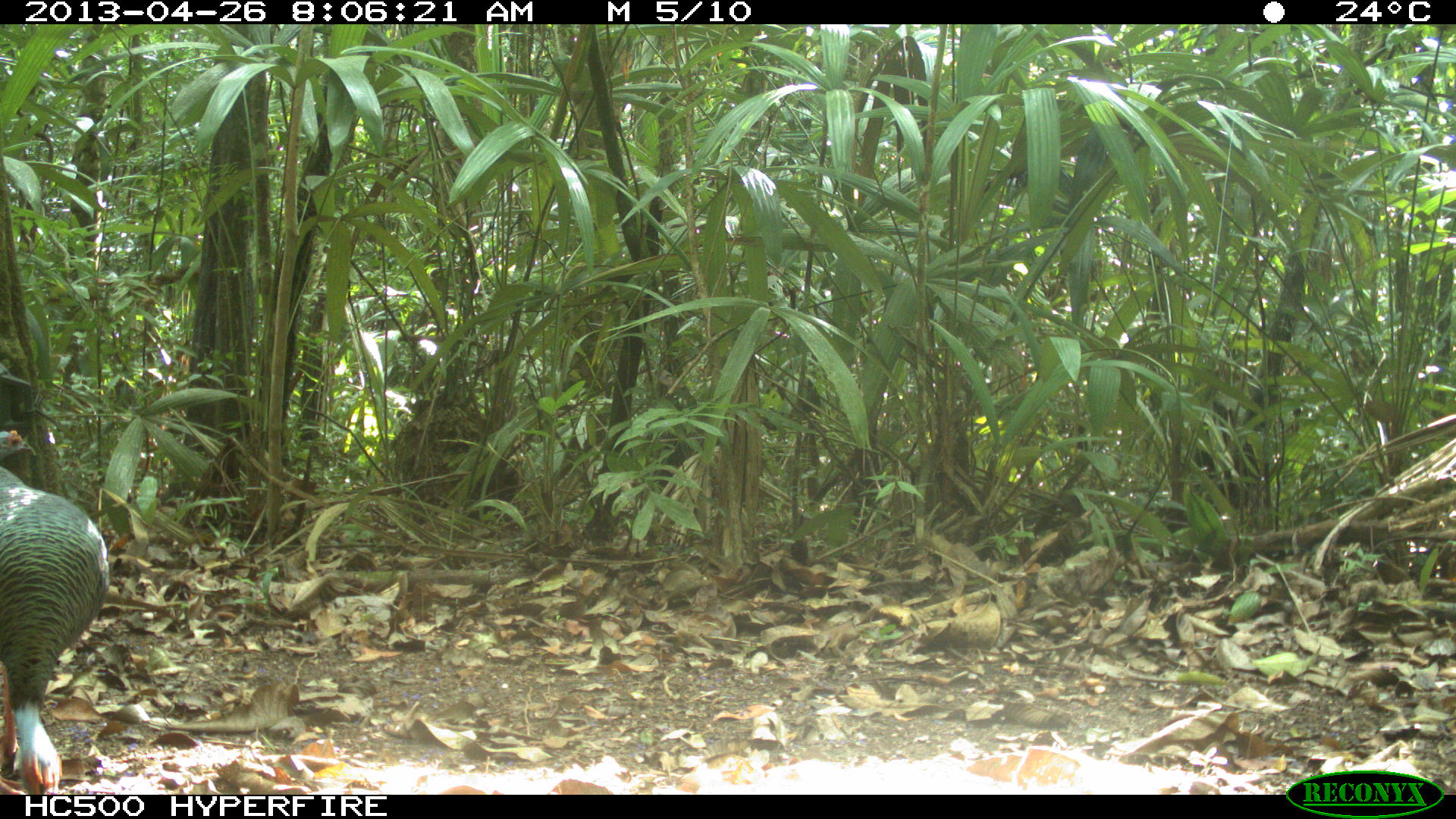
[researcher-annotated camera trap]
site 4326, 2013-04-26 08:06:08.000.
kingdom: Animalia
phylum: Chordata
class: Aves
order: Galliformes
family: Phasianidae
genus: Meleagris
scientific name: Meleagris ocellata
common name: ocellated turkey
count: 4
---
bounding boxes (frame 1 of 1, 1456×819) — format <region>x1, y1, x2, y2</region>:
meleagris ocellata: <region>0, 429, 109, 794</region>